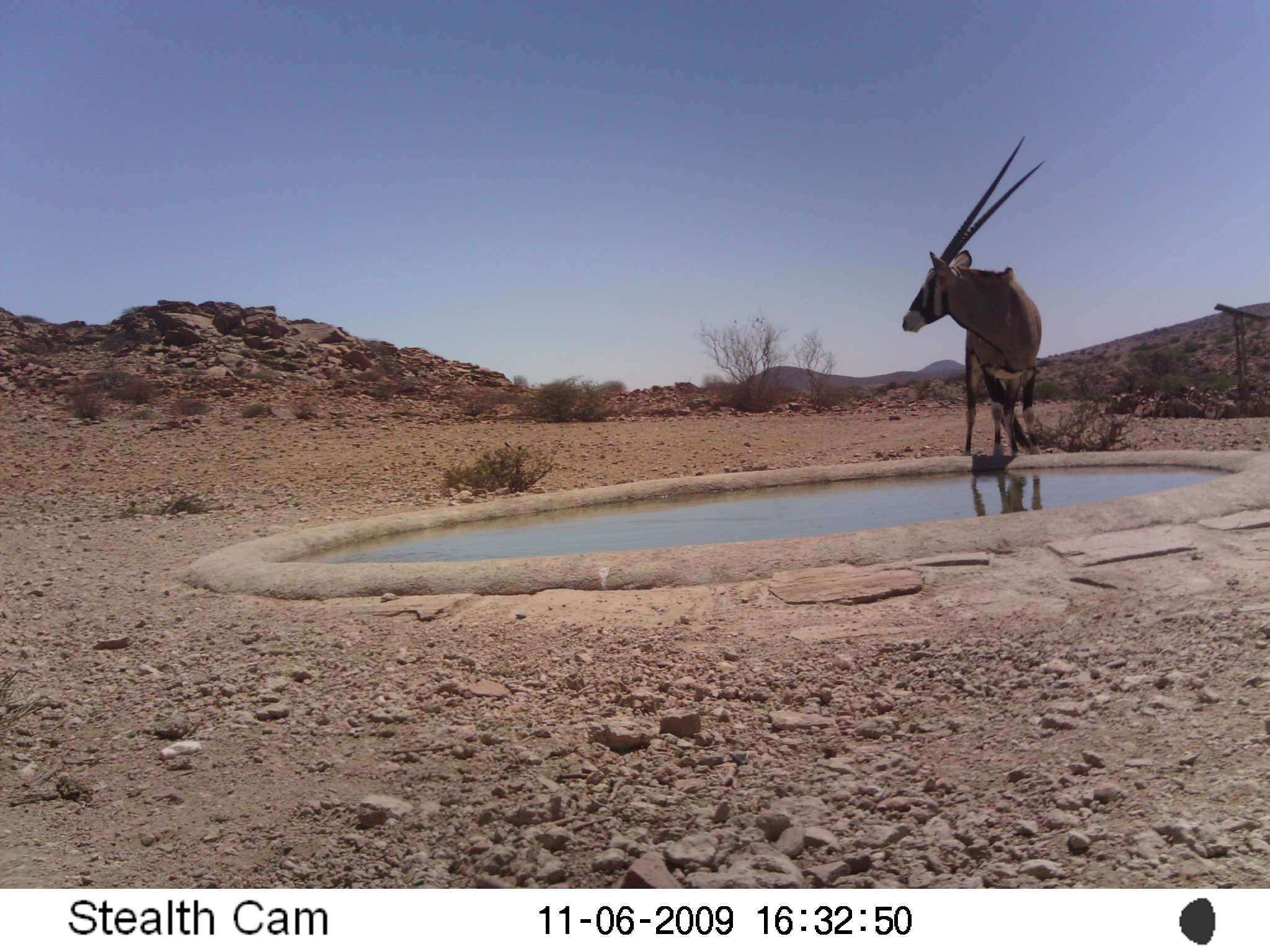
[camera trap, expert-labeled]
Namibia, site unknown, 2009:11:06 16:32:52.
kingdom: Animalia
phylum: Chordata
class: Mammalia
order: Artiodactyla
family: Bovidae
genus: Oryx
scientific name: Oryx gazella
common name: gemsbok